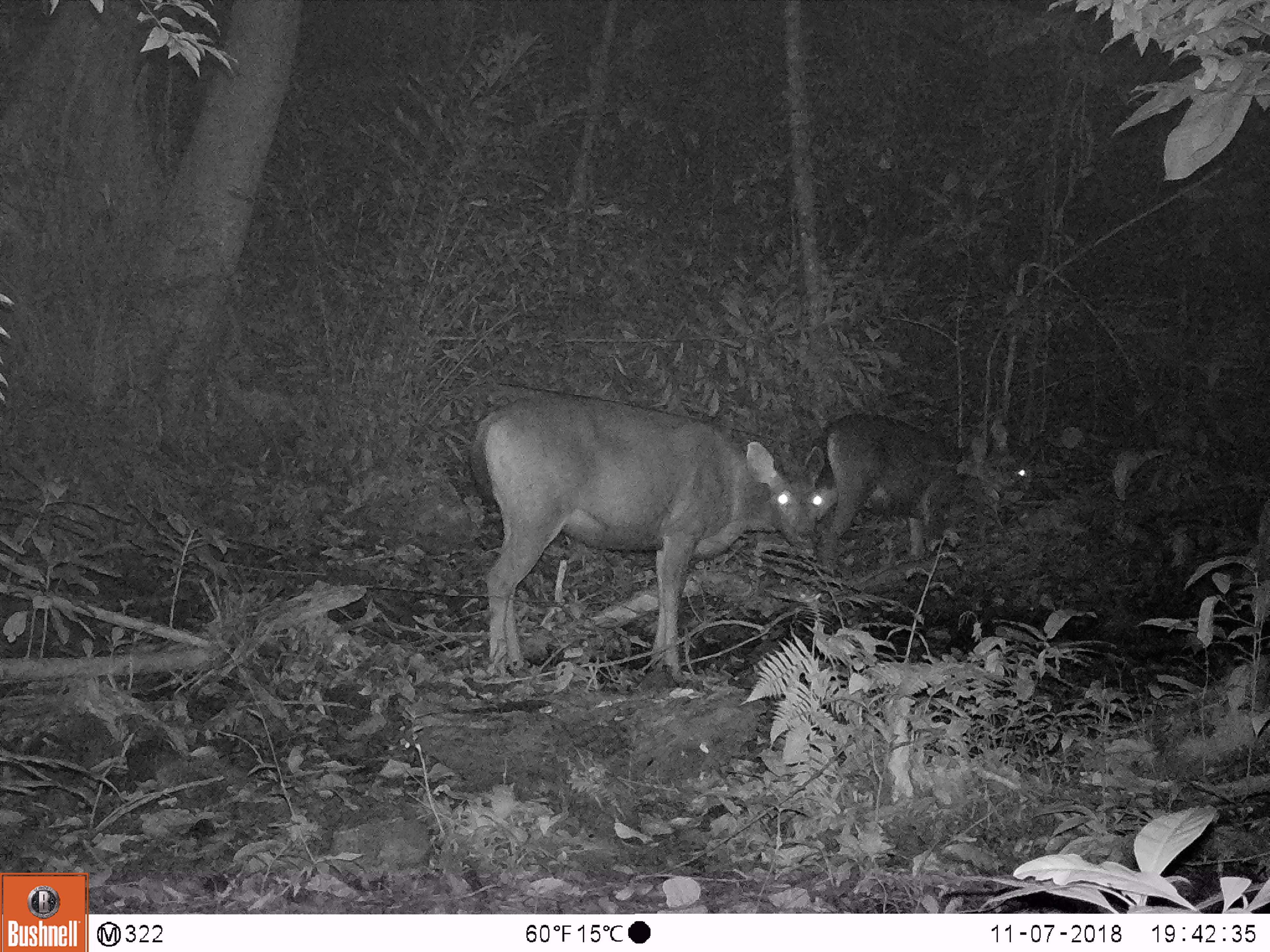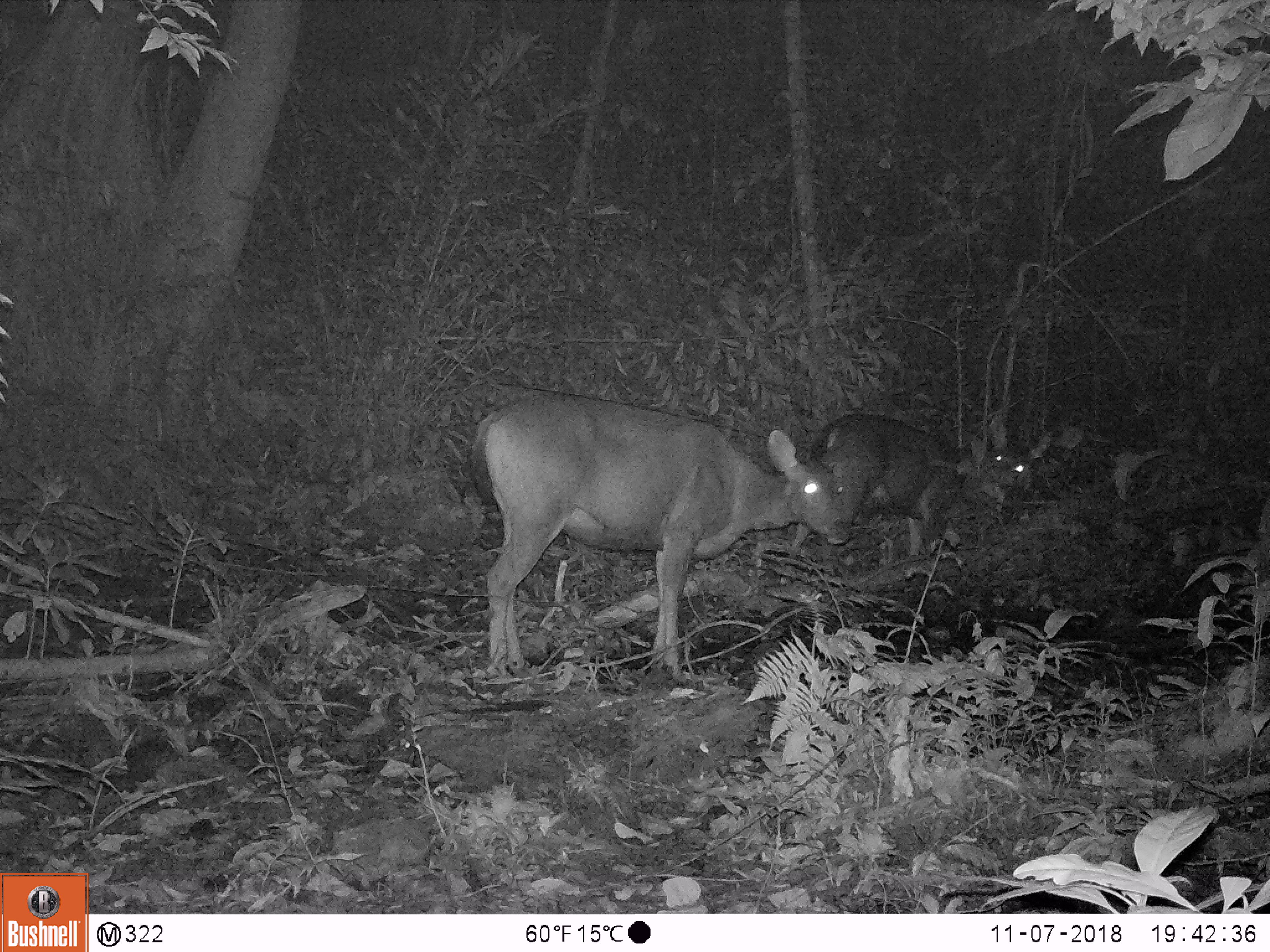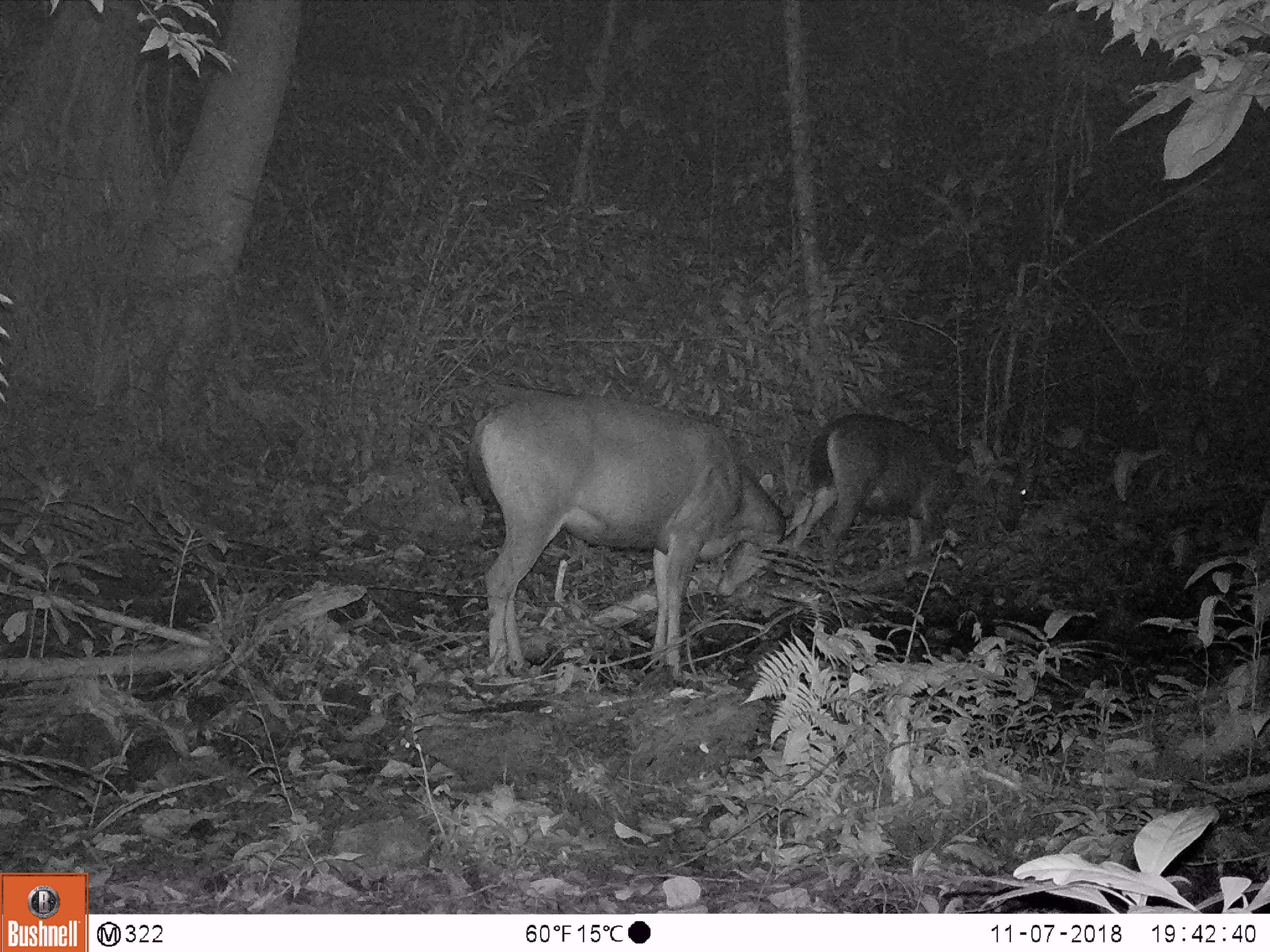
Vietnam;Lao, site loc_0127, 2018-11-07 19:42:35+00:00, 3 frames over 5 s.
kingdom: Animalia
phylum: Chordata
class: Mammalia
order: Artiodactyla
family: Cervidae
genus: Rusa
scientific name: Rusa unicolor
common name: sambar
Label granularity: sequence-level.